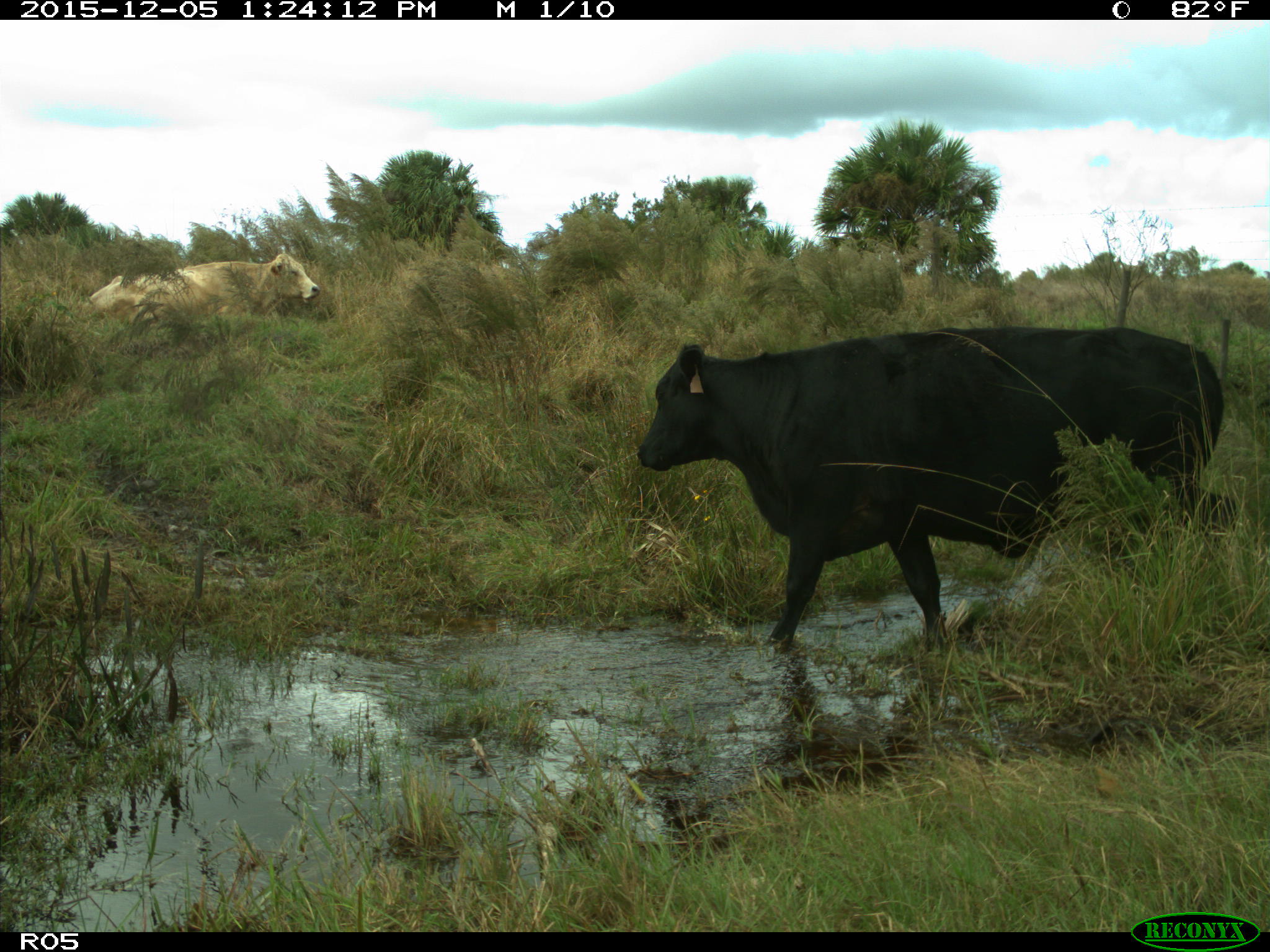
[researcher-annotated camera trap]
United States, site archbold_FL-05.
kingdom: Animalia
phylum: Chordata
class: Mammalia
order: Artiodactyla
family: Bovidae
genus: Bos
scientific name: Bos taurus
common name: domestic cow